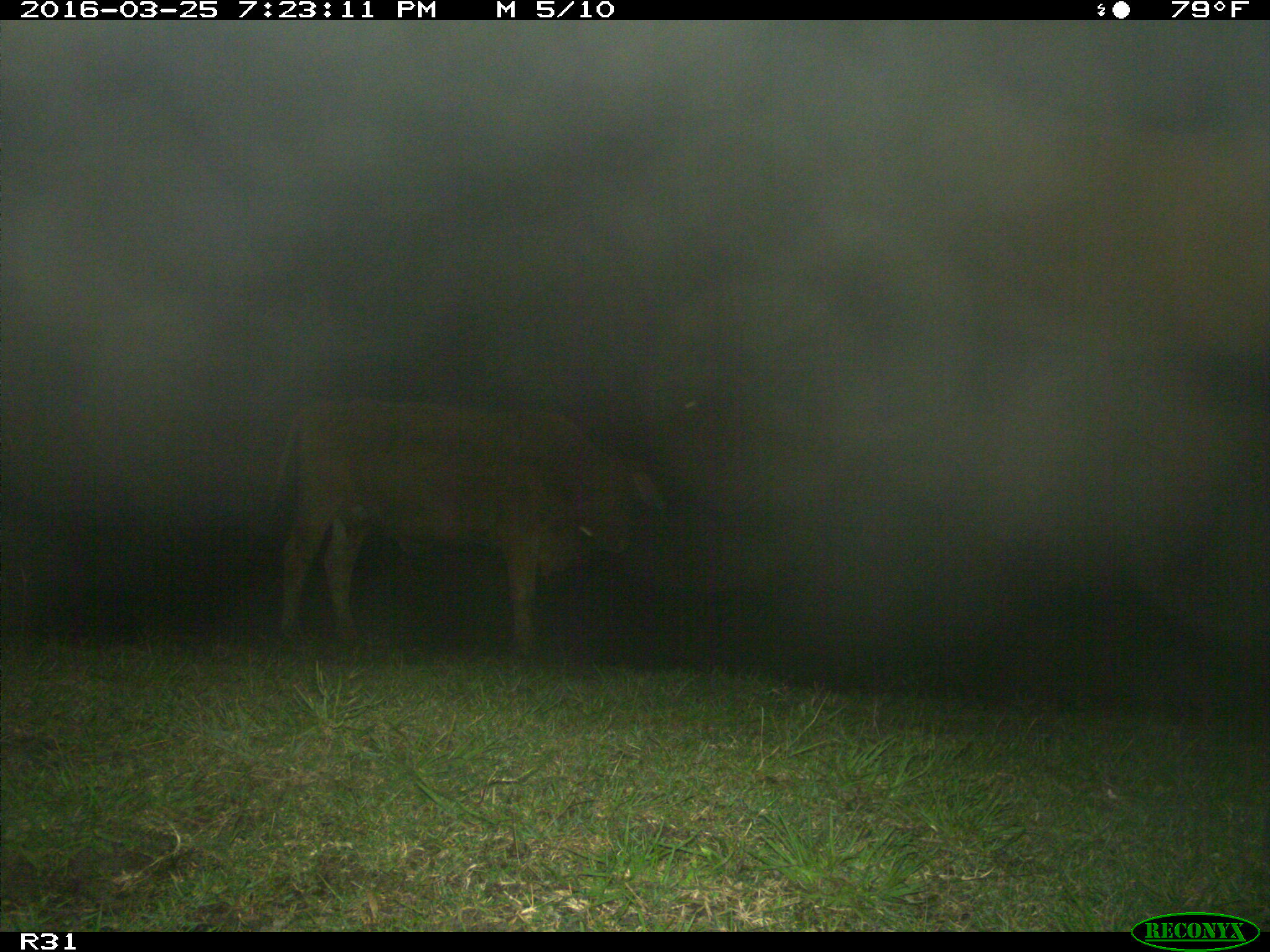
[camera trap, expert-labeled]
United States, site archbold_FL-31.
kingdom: Animalia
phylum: Chordata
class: Mammalia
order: Artiodactyla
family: Bovidae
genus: Bos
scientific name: Bos taurus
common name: domestic cow